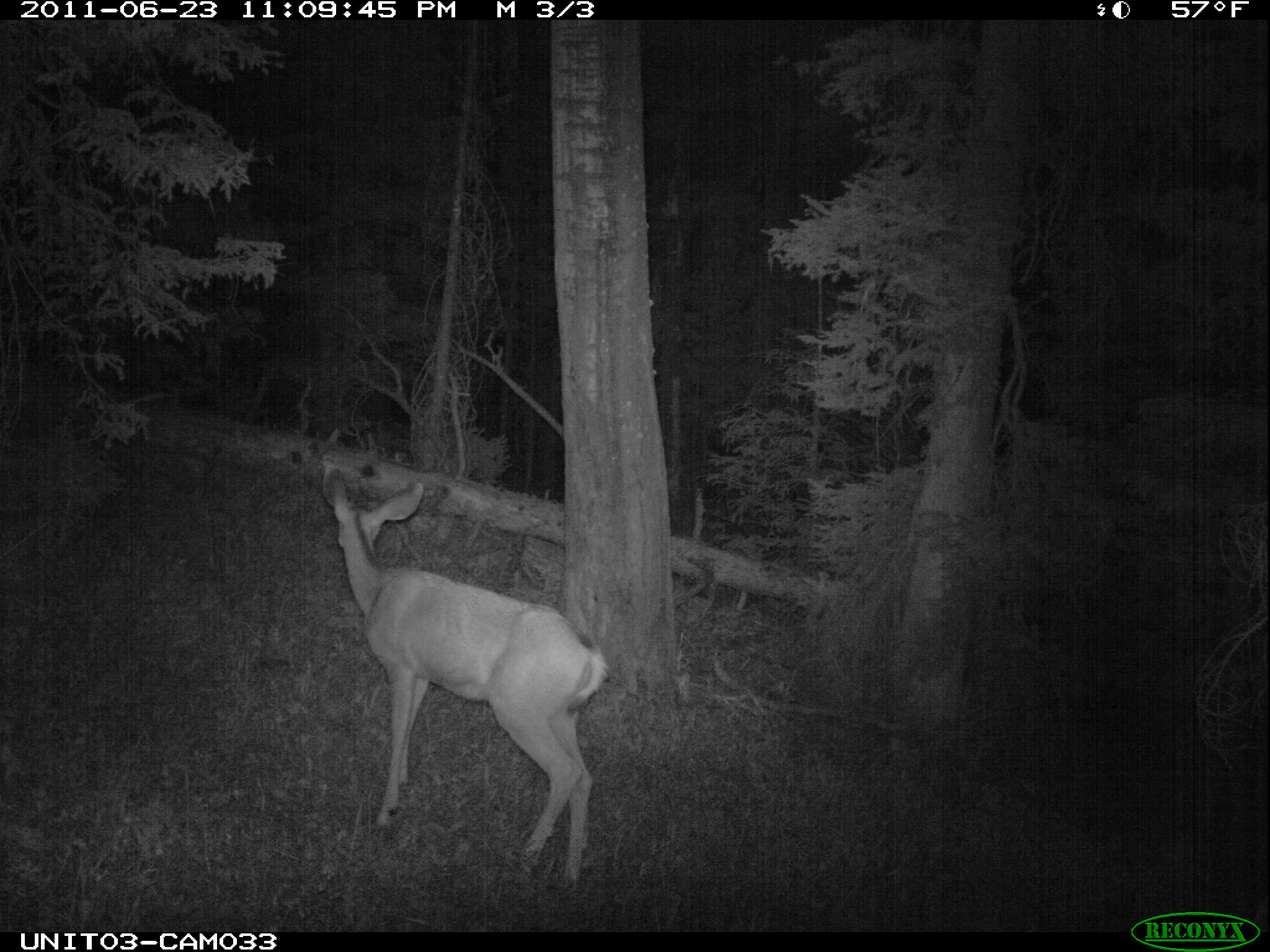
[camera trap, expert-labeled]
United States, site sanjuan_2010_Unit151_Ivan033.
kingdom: Animalia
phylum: Chordata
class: Mammalia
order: Artiodactyla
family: Cervidae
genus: Odocoileus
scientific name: Odocoileus hemionus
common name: mule deer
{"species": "Odocoileus hemionus (mule deer)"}